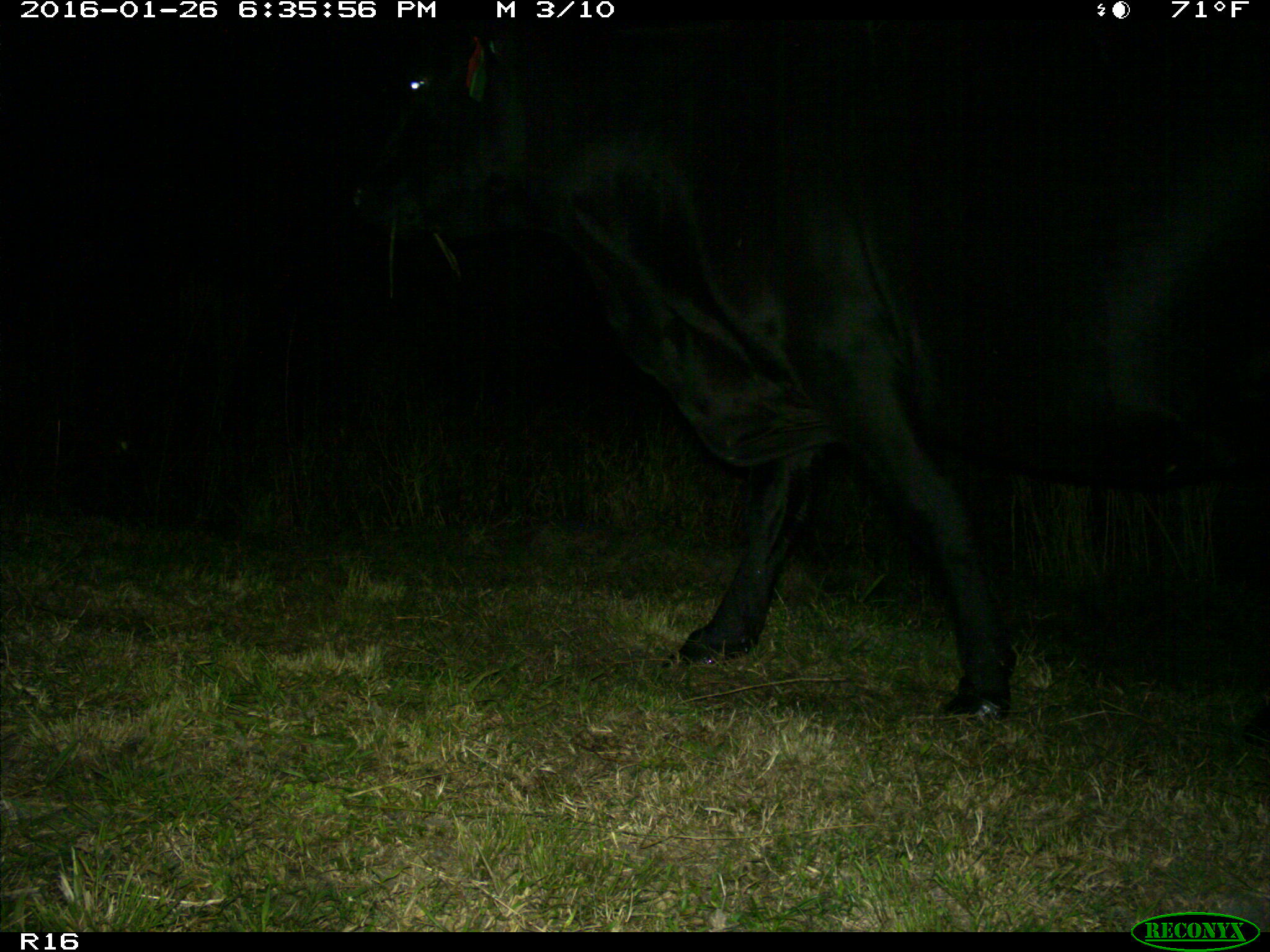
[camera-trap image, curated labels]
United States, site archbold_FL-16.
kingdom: Animalia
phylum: Chordata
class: Mammalia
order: Artiodactyla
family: Bovidae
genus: Bos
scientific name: Bos taurus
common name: domestic cow